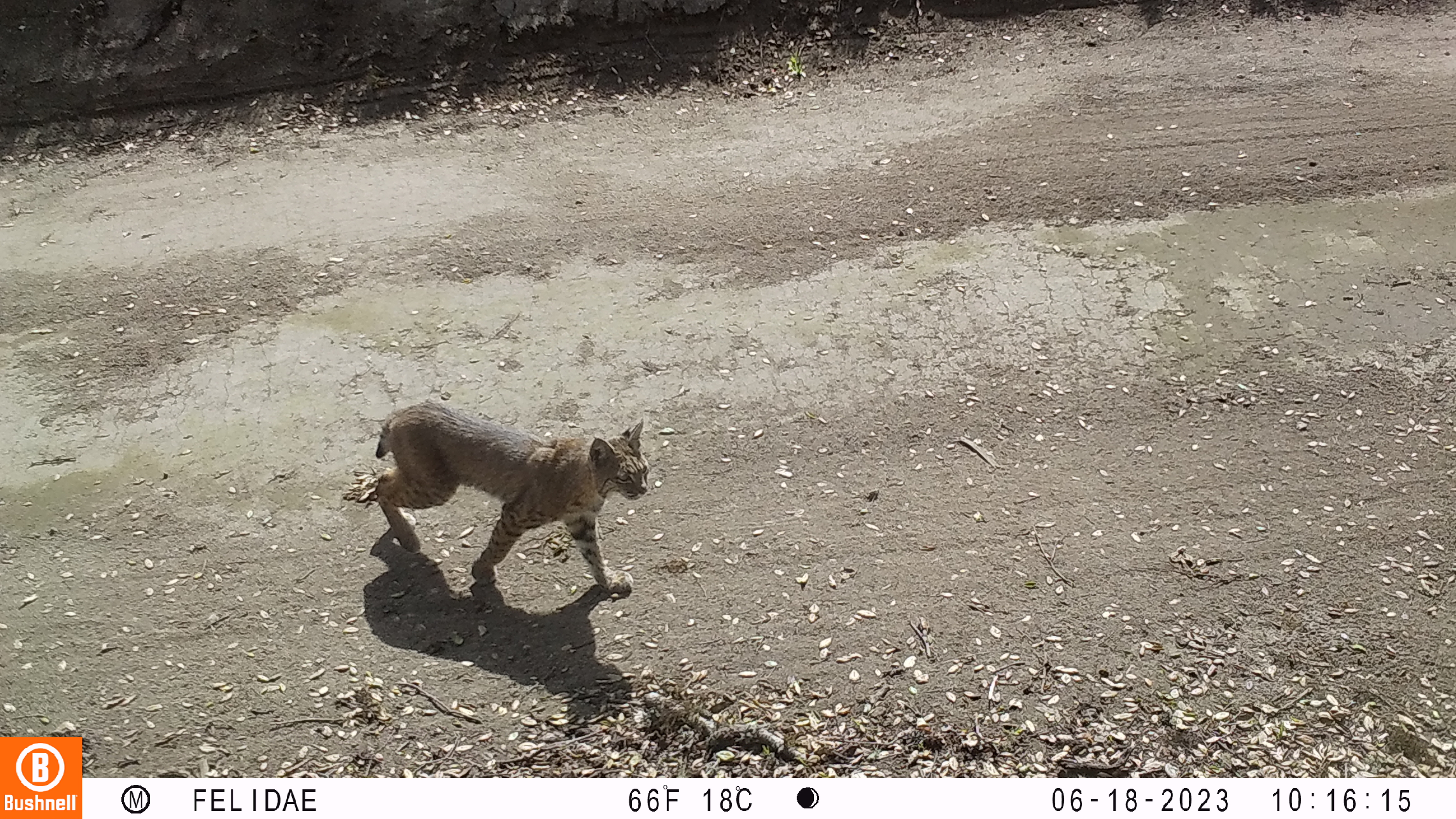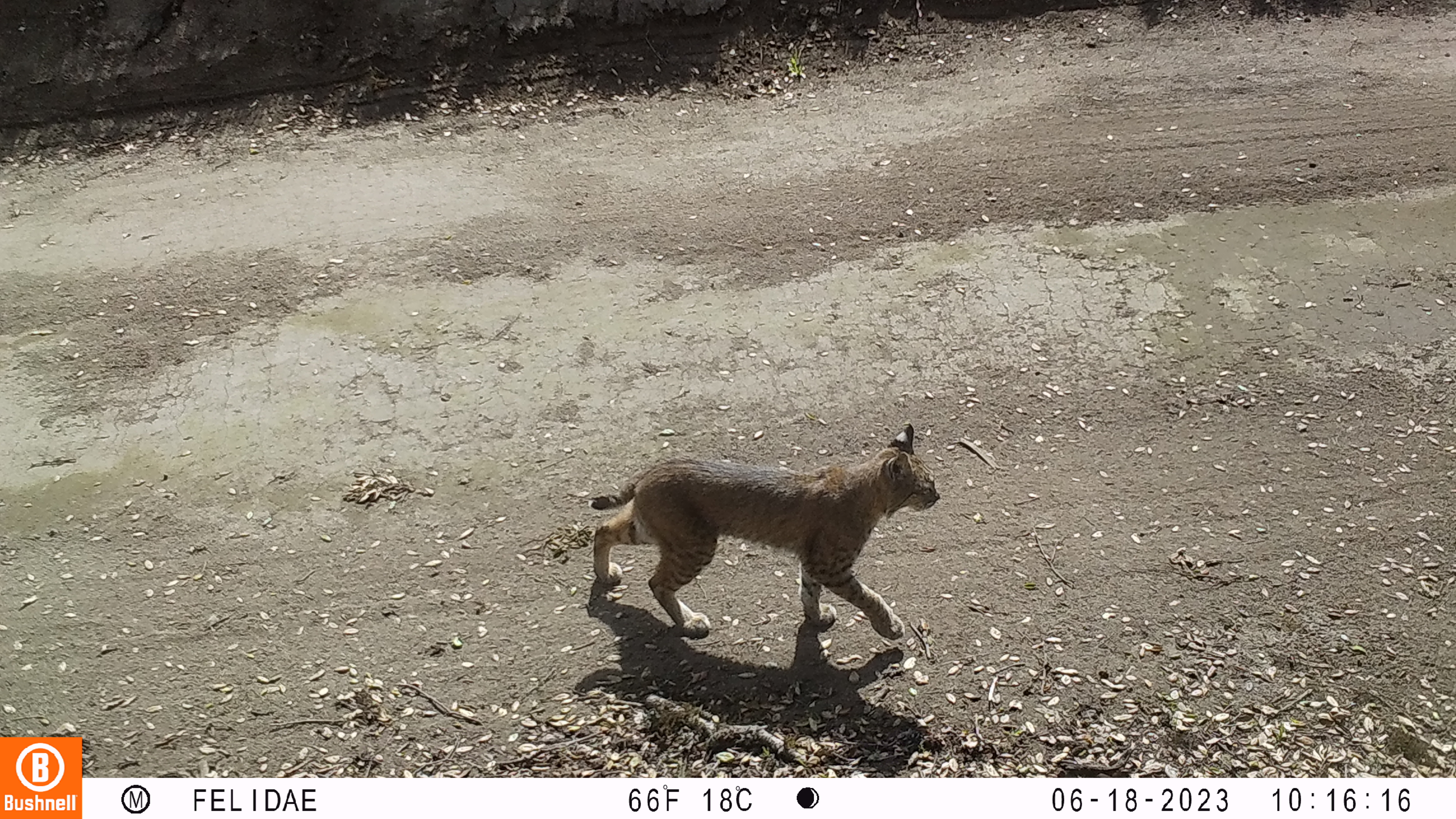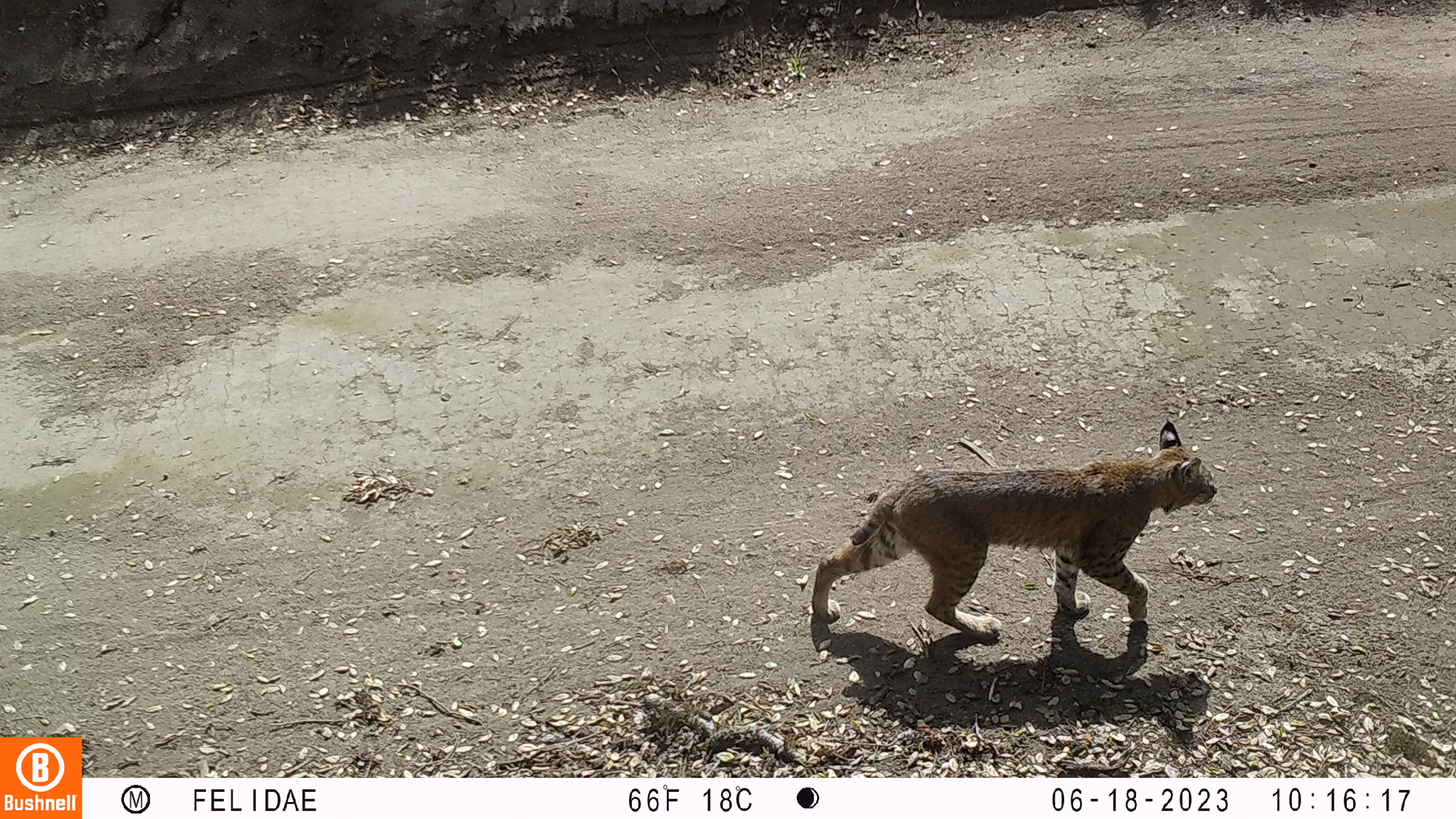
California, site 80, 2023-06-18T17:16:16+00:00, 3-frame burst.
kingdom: Animalia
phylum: Chordata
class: Mammalia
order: Carnivora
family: Felidae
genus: Lynx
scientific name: Lynx rufus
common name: bobcat